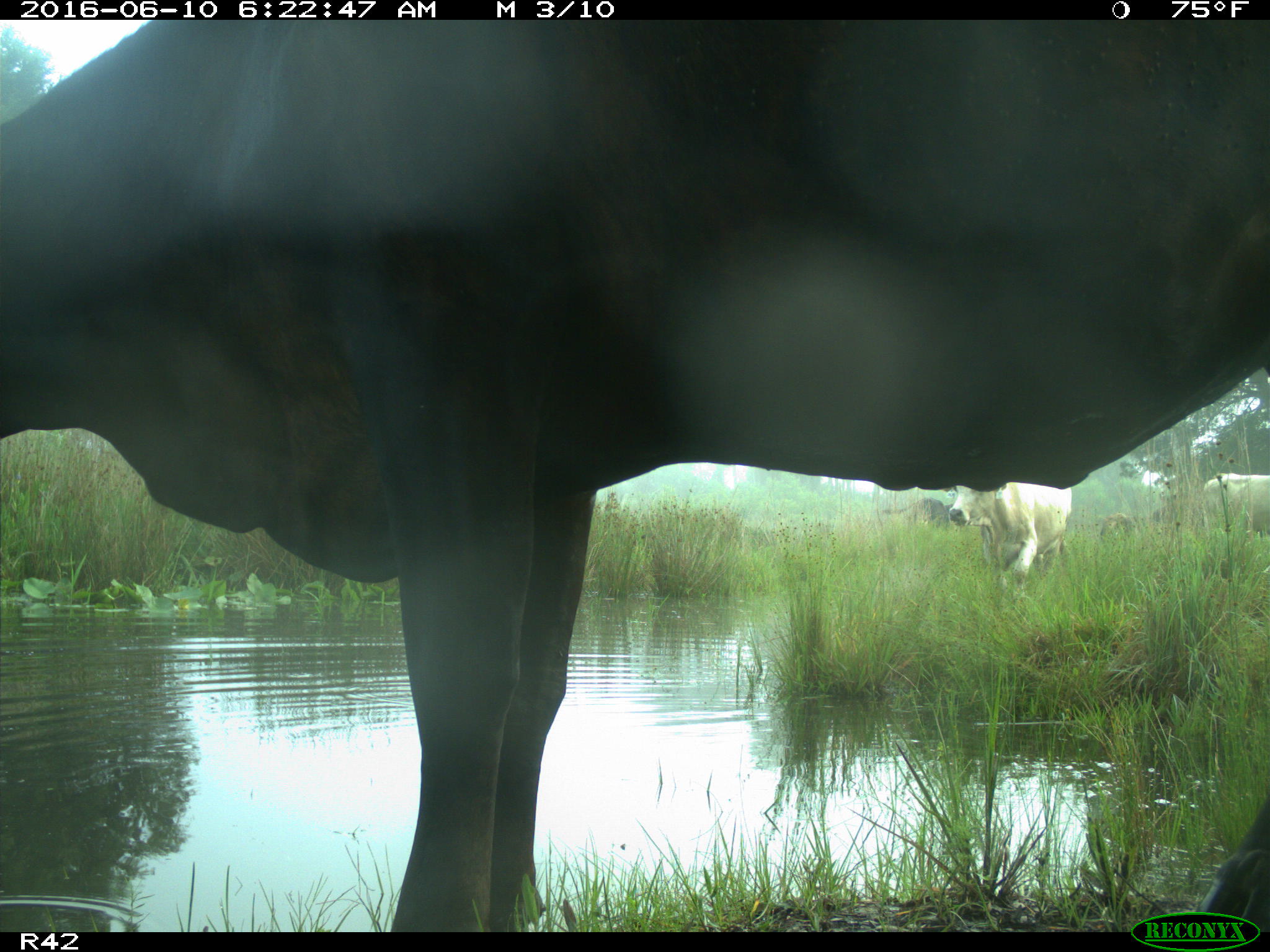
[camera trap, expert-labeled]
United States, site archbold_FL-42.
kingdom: Animalia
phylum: Chordata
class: Mammalia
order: Artiodactyla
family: Bovidae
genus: Bos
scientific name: Bos taurus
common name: domestic cow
Bos taurus (domestic cow).